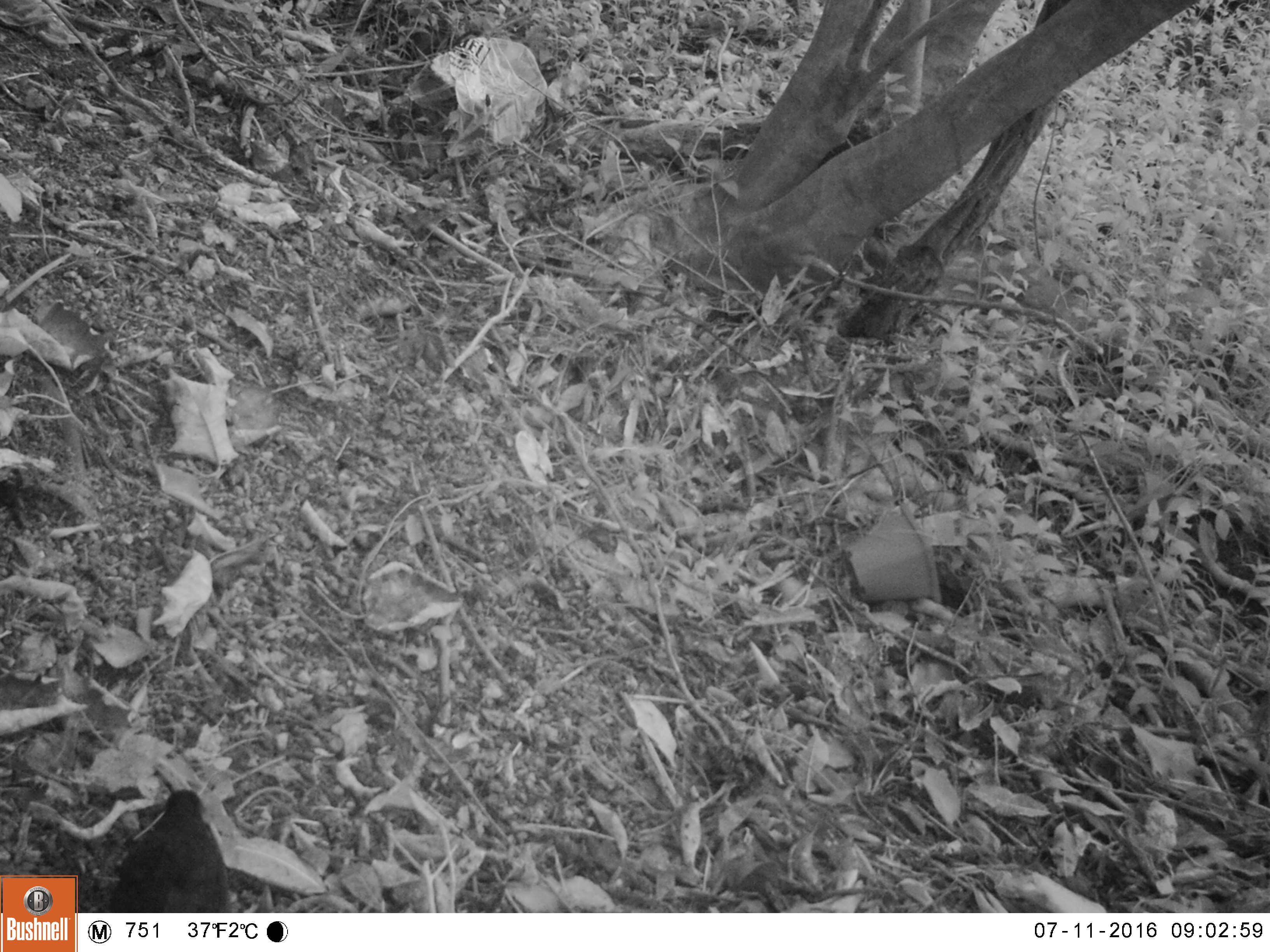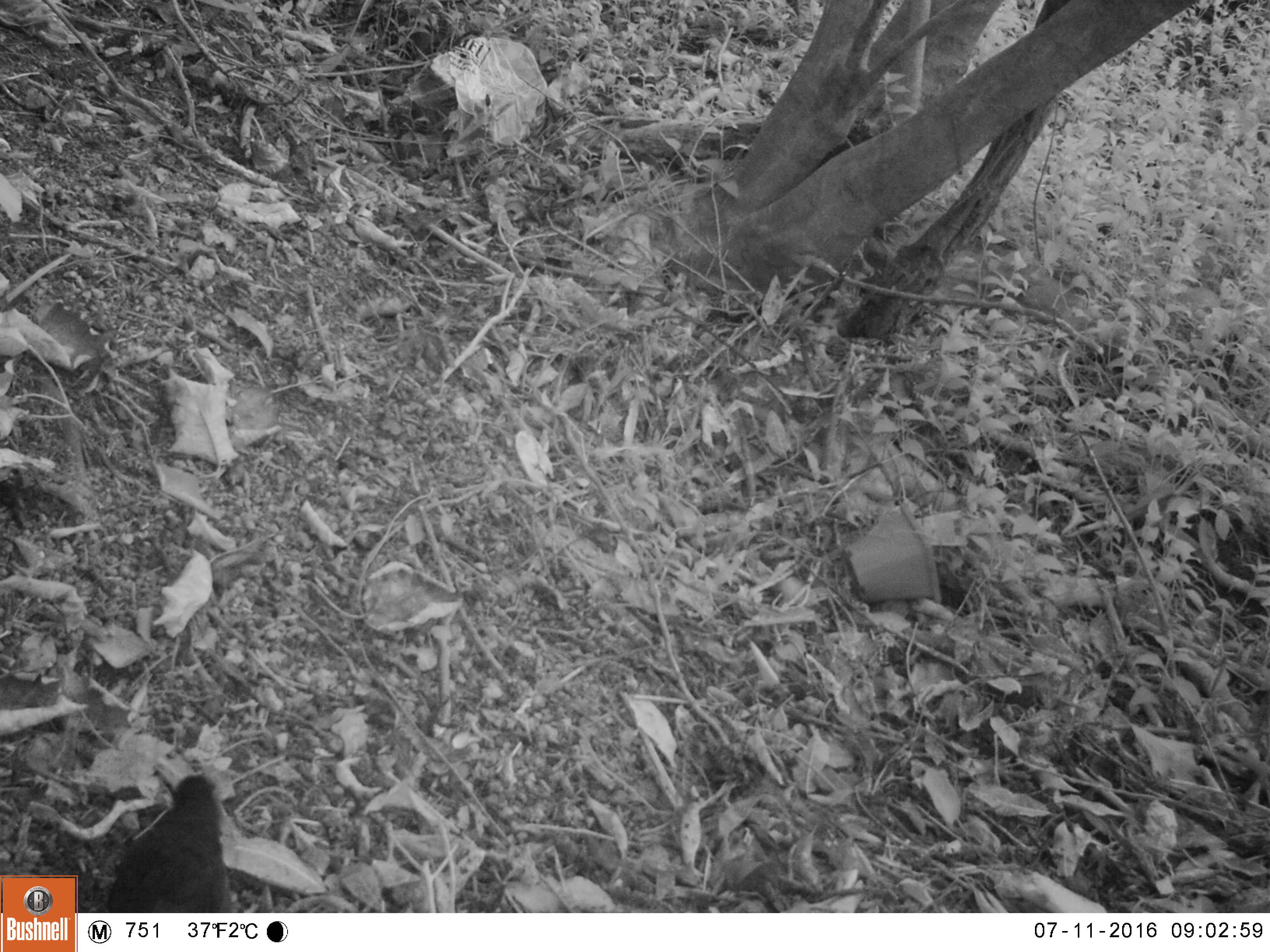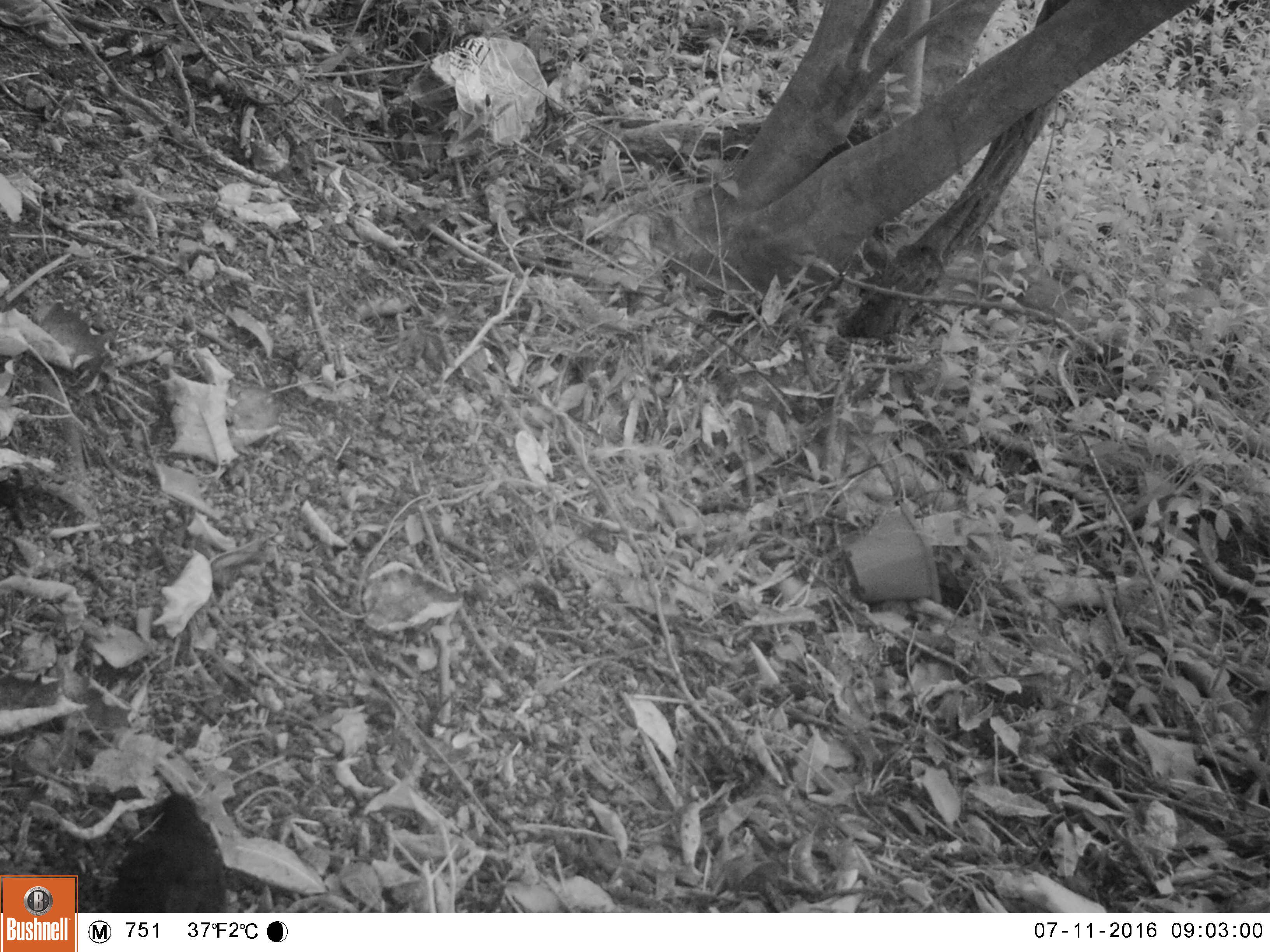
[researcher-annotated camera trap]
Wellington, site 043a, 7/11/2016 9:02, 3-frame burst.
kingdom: Animalia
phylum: Chordata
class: Aves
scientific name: Aves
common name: bird